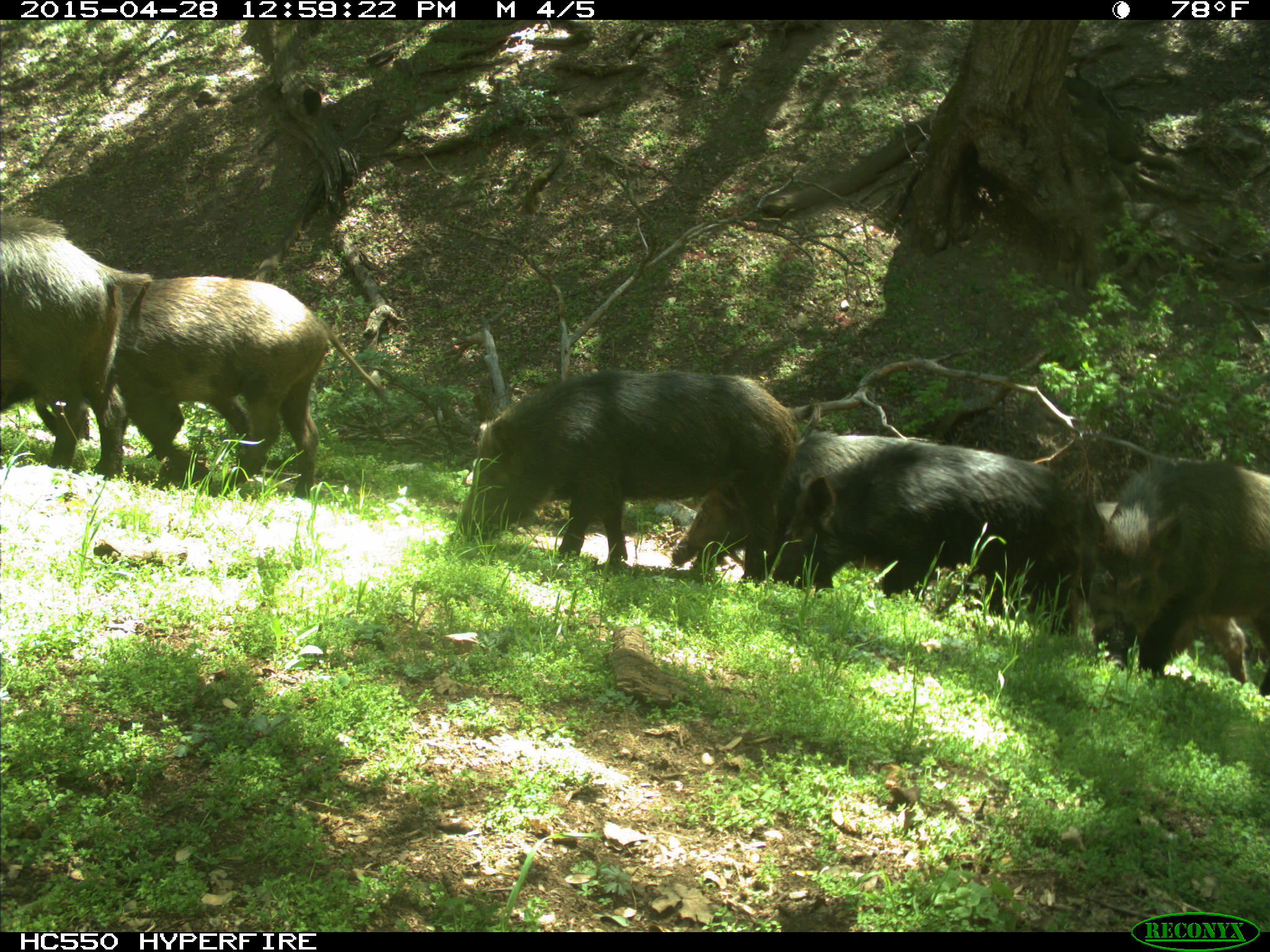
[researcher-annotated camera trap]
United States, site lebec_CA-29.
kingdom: Animalia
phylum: Chordata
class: Mammalia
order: Artiodactyla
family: Suidae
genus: Sus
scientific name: Sus scrofa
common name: wild boar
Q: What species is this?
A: Sus scrofa (wild boar).